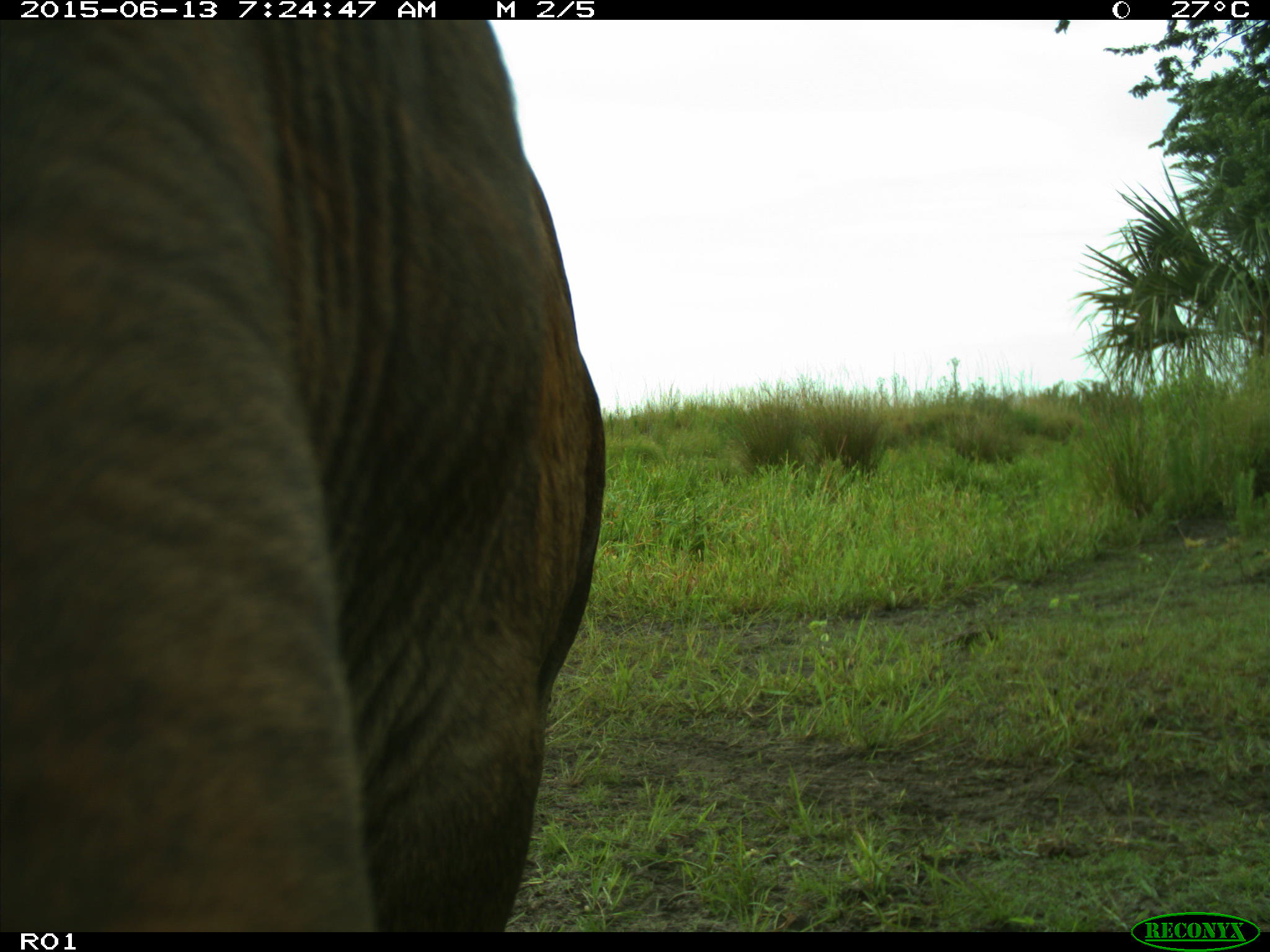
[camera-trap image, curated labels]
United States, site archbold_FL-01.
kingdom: Animalia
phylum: Chordata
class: Mammalia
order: Artiodactyla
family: Bovidae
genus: Bos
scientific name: Bos taurus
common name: domestic cow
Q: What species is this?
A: Bos taurus (domestic cow).